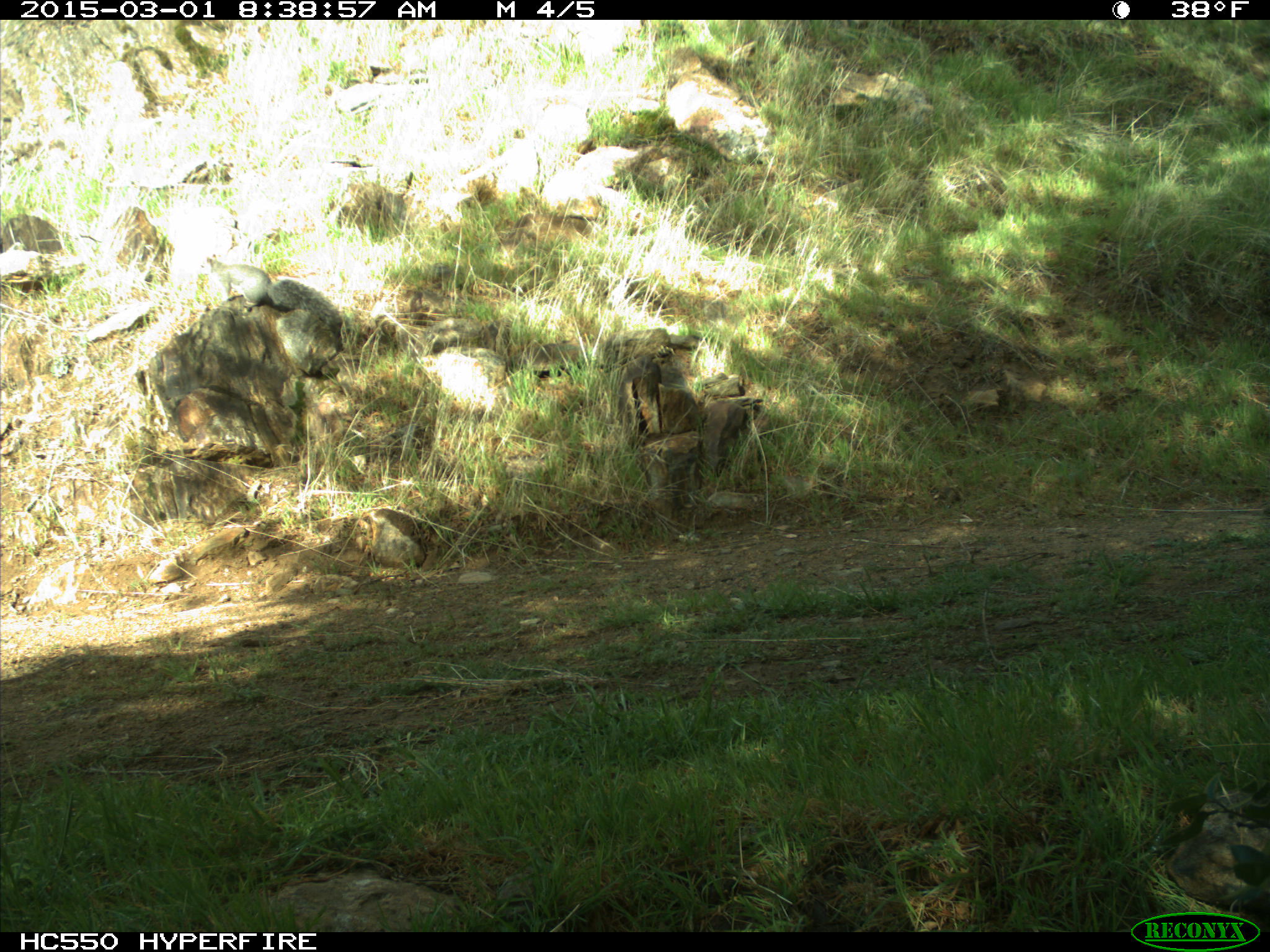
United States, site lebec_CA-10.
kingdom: Animalia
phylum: Chordata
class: Mammalia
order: Rodentia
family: Sciuridae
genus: Sciurus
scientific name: Sciurus carolinensis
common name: eastern gray squirrel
Sciurus carolinensis (eastern gray squirrel).